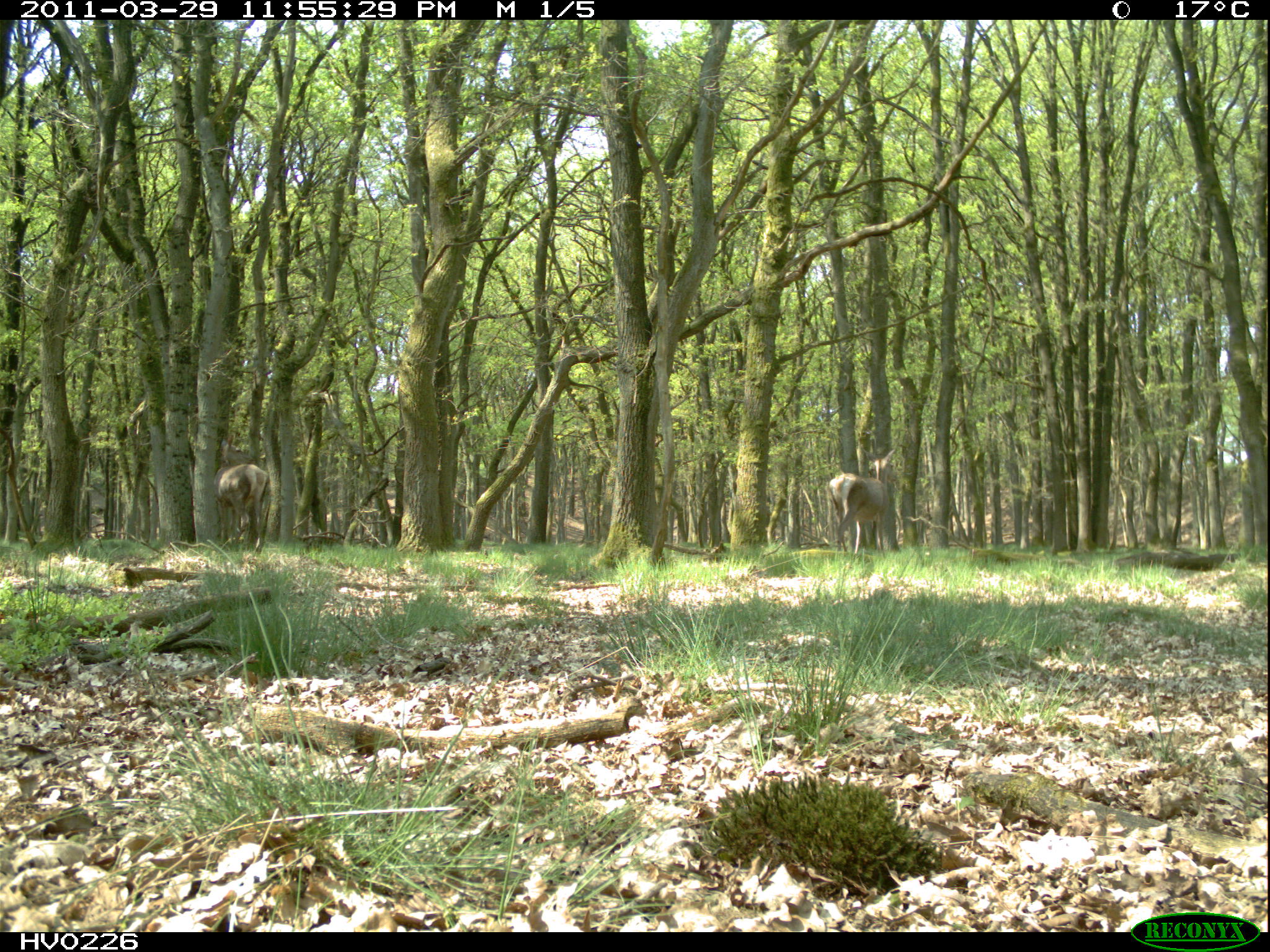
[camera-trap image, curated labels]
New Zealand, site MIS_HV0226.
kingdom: Animalia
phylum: Chordata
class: Mammalia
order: Artiodactyla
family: Cervidae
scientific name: Cervidae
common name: deer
Deer (Cervidae).